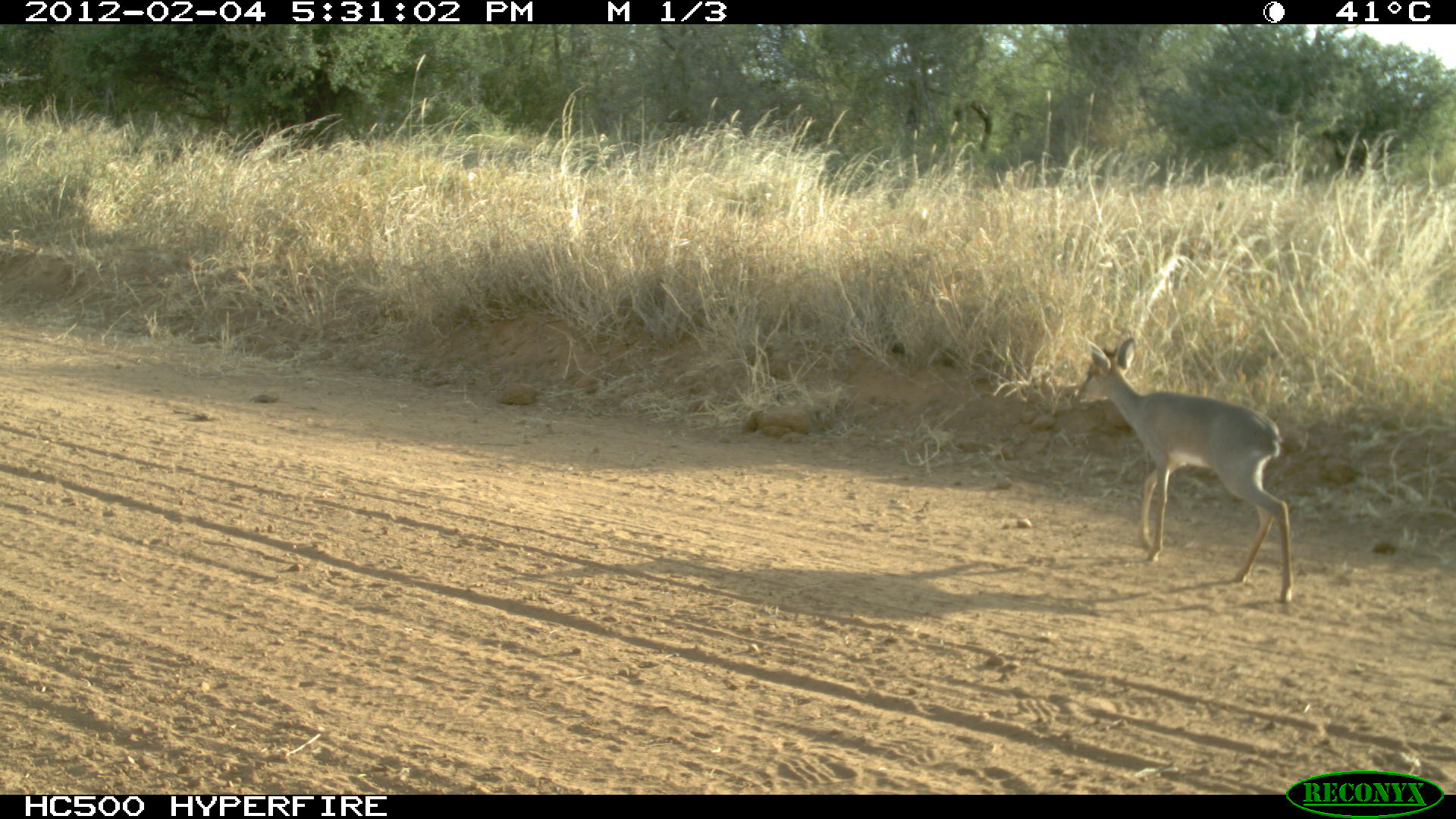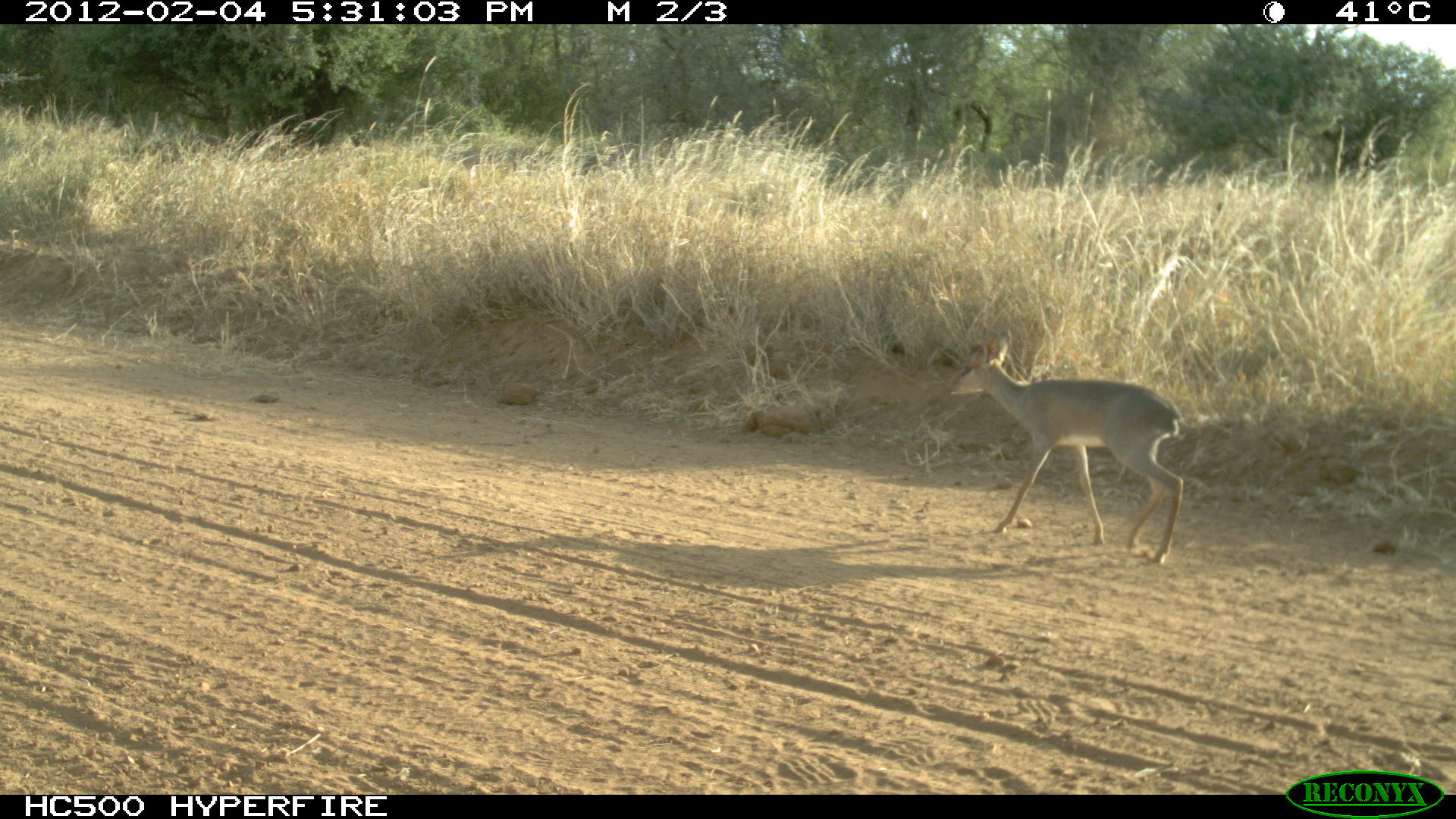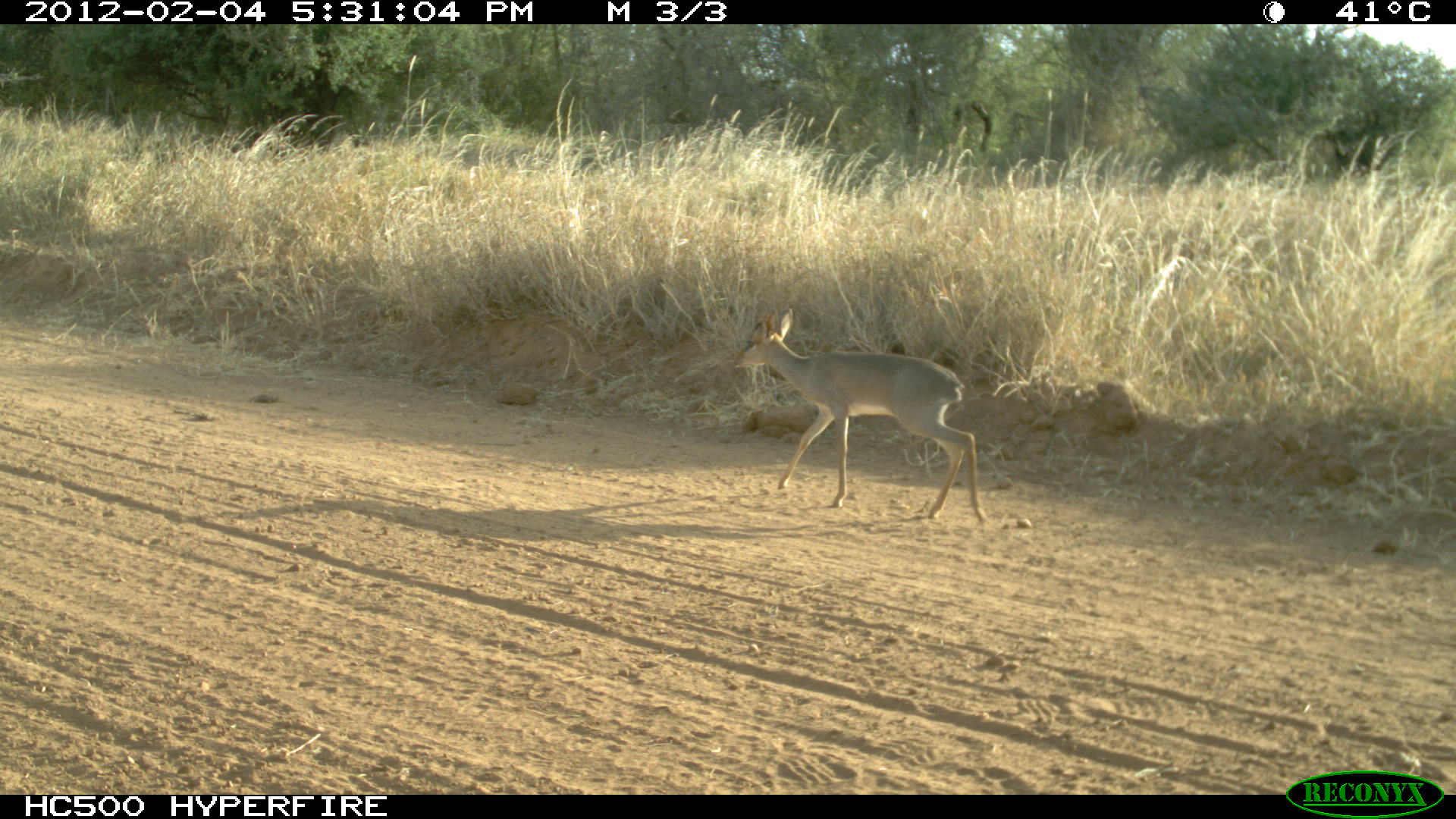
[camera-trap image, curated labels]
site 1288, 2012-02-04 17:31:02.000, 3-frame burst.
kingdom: Animalia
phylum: Chordata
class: Mammalia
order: Artiodactyla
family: Bovidae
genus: Madoqua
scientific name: Madoqua guentheri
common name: günther's dik-dik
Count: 1.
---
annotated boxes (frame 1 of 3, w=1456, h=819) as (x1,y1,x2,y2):
madoqua guentheri: (1068,335,1292,605)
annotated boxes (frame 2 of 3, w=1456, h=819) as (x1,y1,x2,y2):
madoqua guentheri: (945,328,1185,565)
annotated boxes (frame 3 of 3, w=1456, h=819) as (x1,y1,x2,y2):
madoqua guentheri: (731,304,990,527)